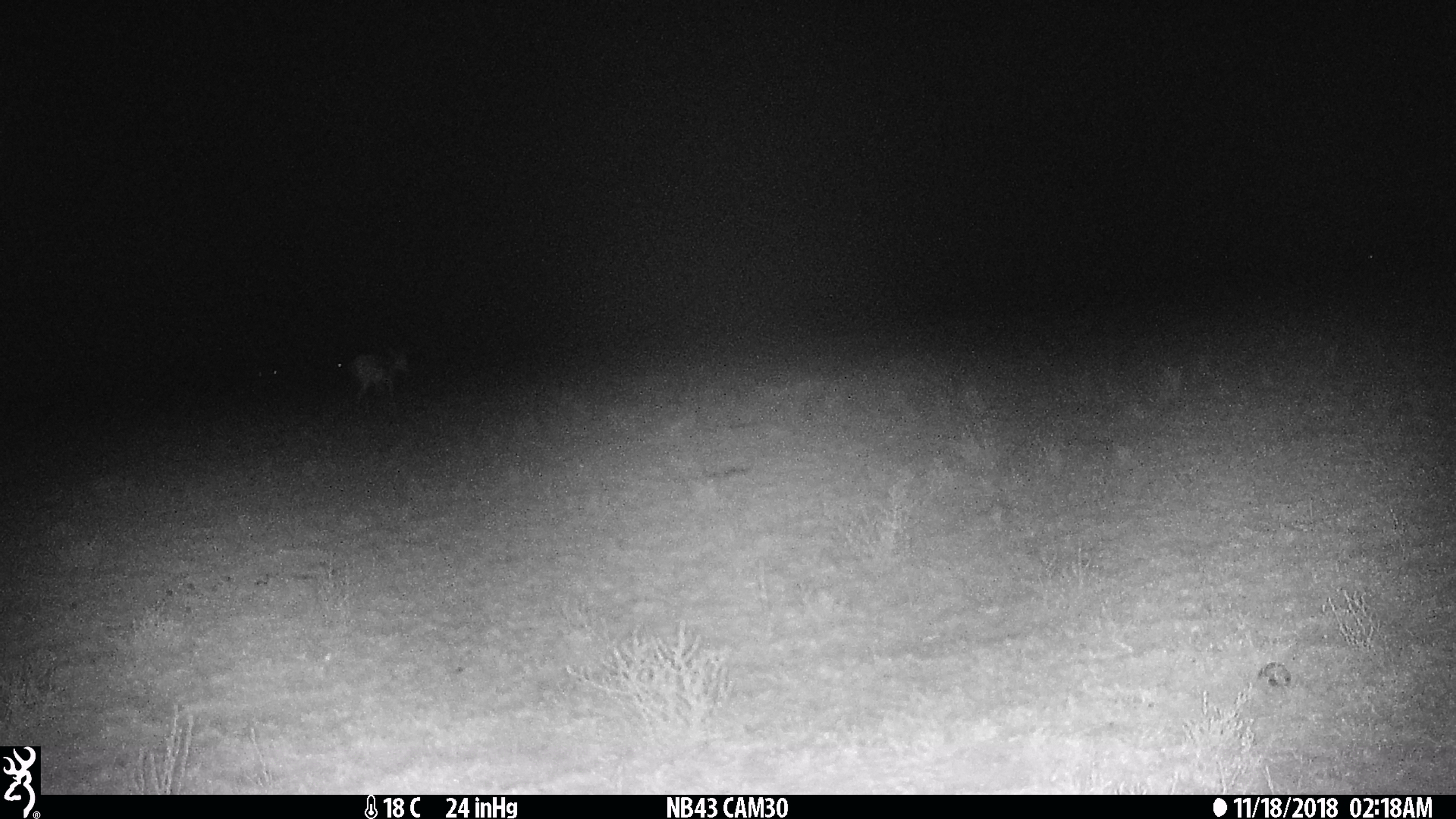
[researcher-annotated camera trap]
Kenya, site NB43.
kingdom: Animalia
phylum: Chordata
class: Mammalia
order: Artiodactyla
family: Bovidae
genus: Eudorcas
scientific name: Eudorcas thomsonii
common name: thomon's gazelle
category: gazelle thomsons